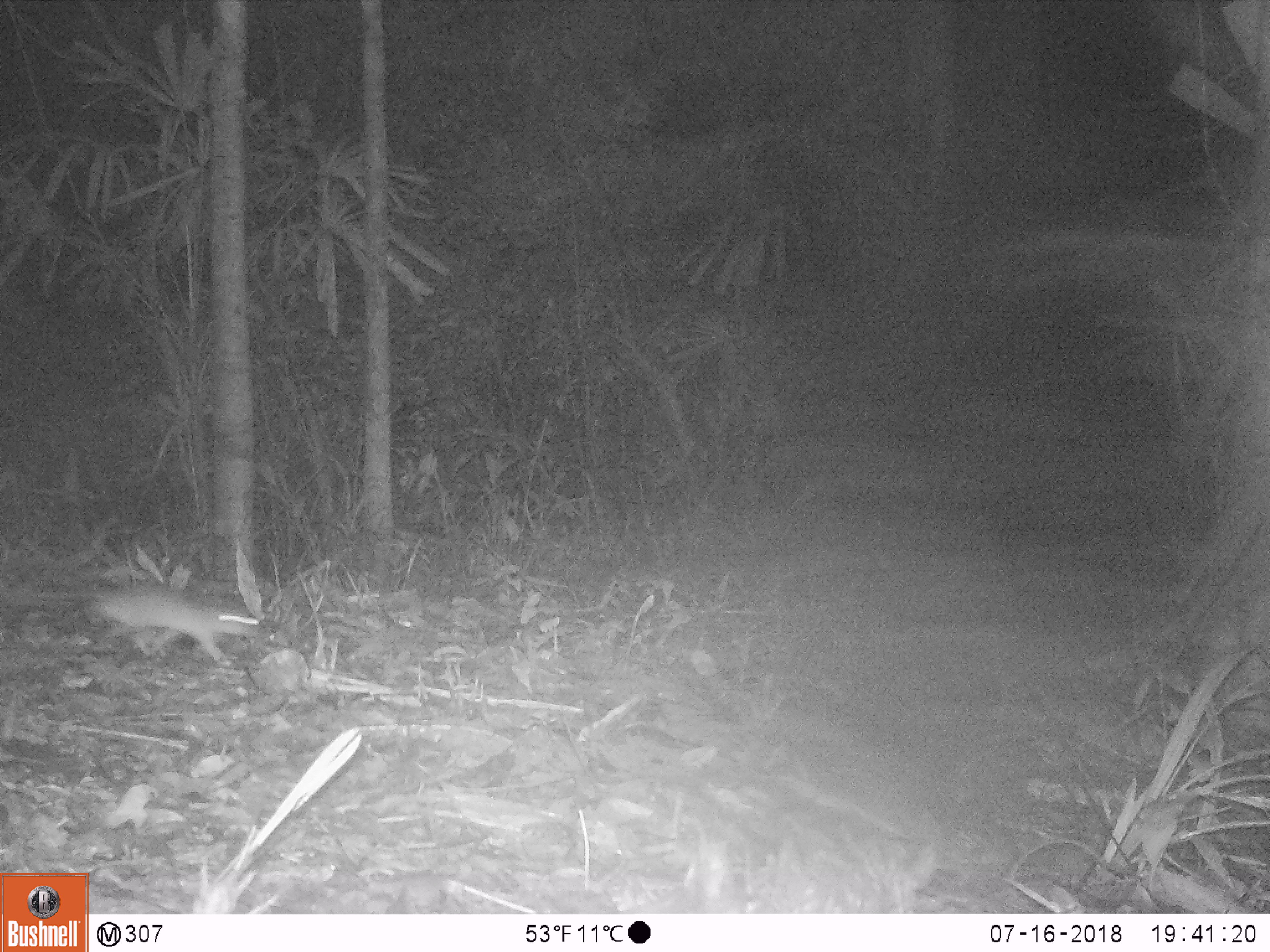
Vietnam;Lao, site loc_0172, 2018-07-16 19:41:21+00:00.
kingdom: Animalia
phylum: Chordata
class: Mammalia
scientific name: Mammalia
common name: mammal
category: unidentified small mammal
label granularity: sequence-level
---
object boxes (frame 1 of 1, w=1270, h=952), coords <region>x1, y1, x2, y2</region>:
unidentified small mammal: <region>3, 583, 266, 671</region>